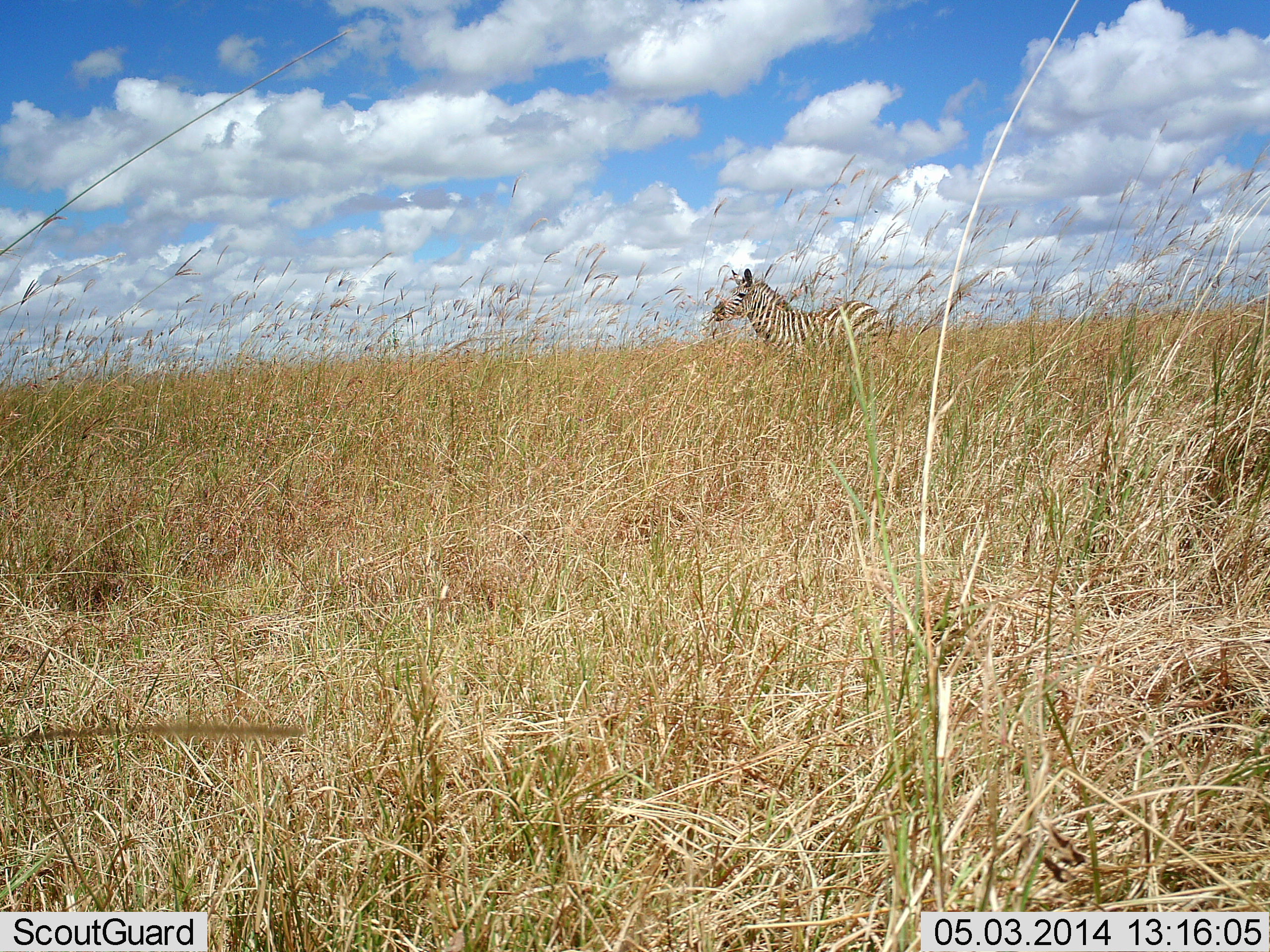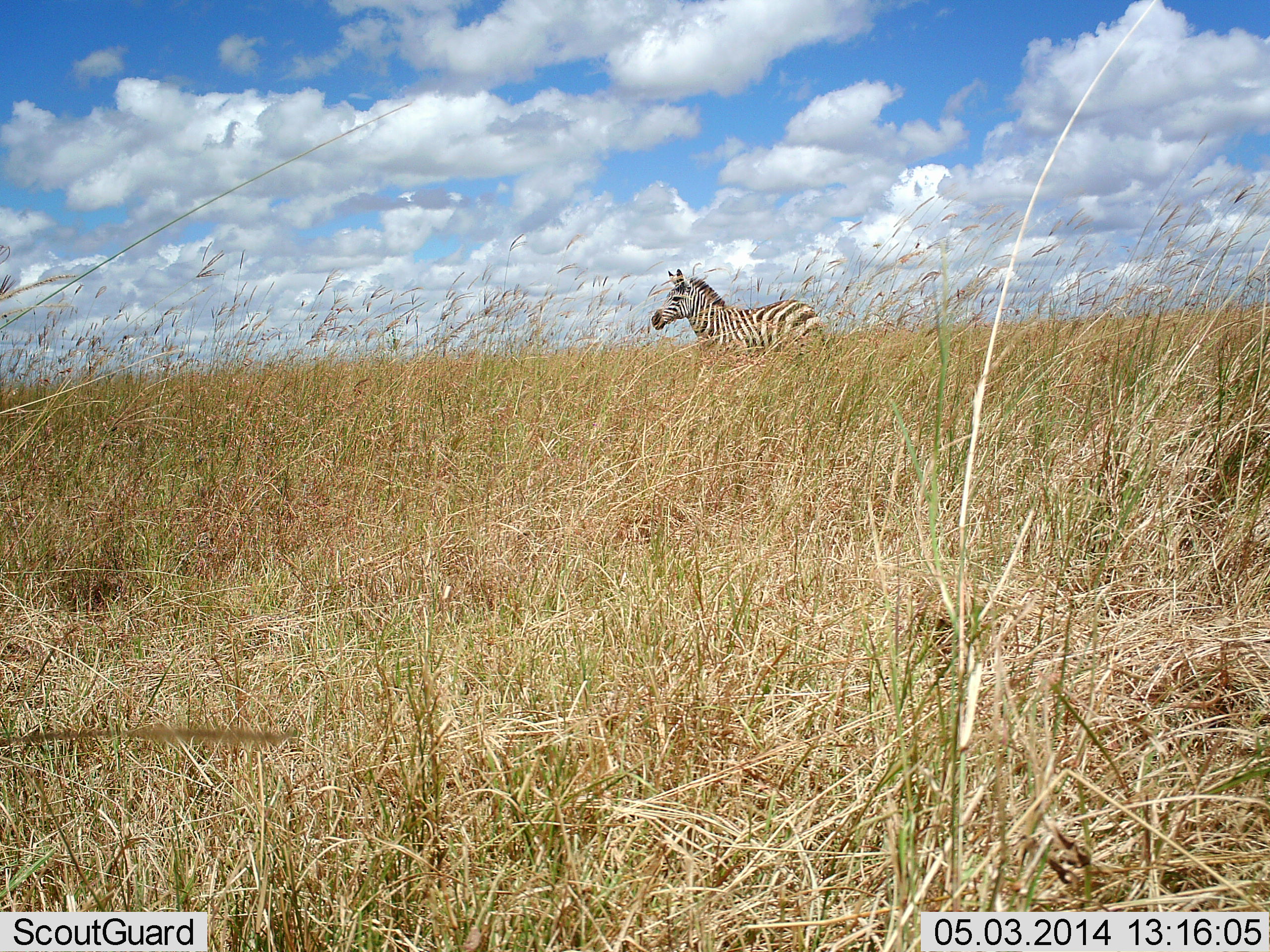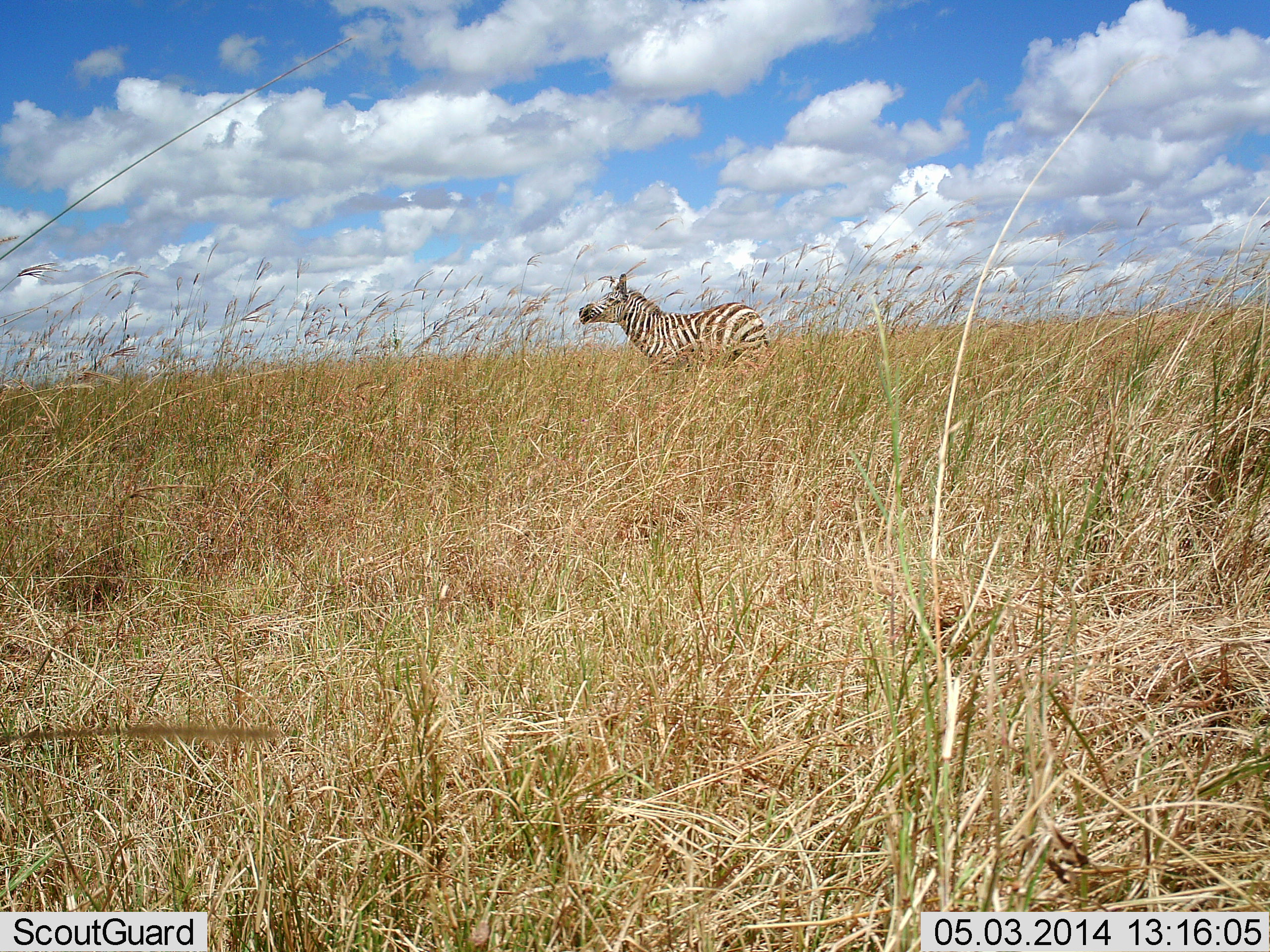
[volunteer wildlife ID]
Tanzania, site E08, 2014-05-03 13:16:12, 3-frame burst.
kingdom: Animalia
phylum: Chordata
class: Mammalia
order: Perissodactyla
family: Equidae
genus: Equus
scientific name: Equus quagga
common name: plains zebra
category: zebra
Zebra (plains zebra) (Equus quagga), count 1. Behavior (volunteer vote fractions): standing 0%, resting 0%, moving 100%, interacting 0%. Young present (vote fraction): 0%. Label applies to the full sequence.